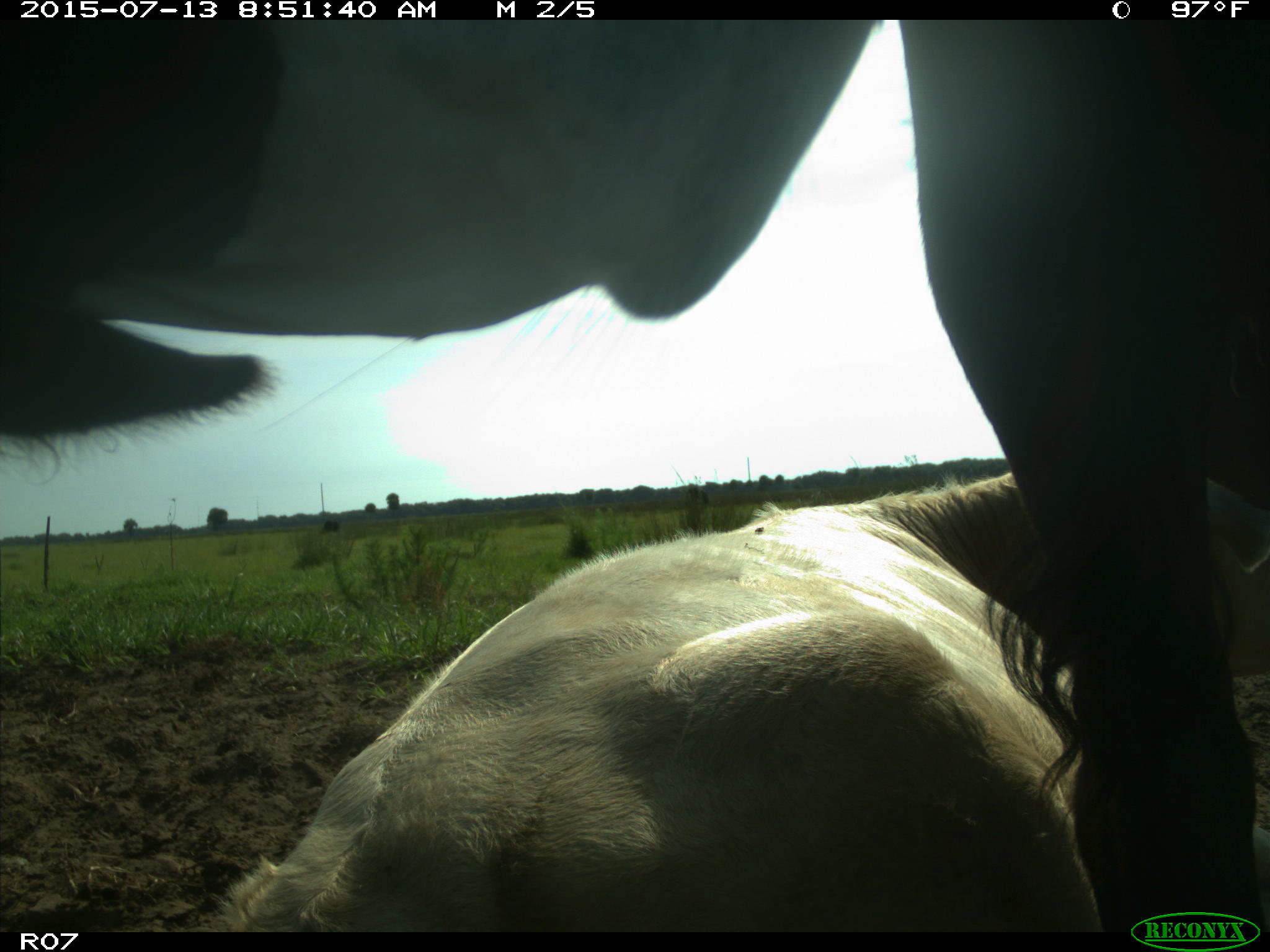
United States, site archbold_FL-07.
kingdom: Animalia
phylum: Chordata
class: Mammalia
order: Artiodactyla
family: Bovidae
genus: Bos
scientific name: Bos taurus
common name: domestic cow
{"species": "Bos taurus (domestic cow)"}